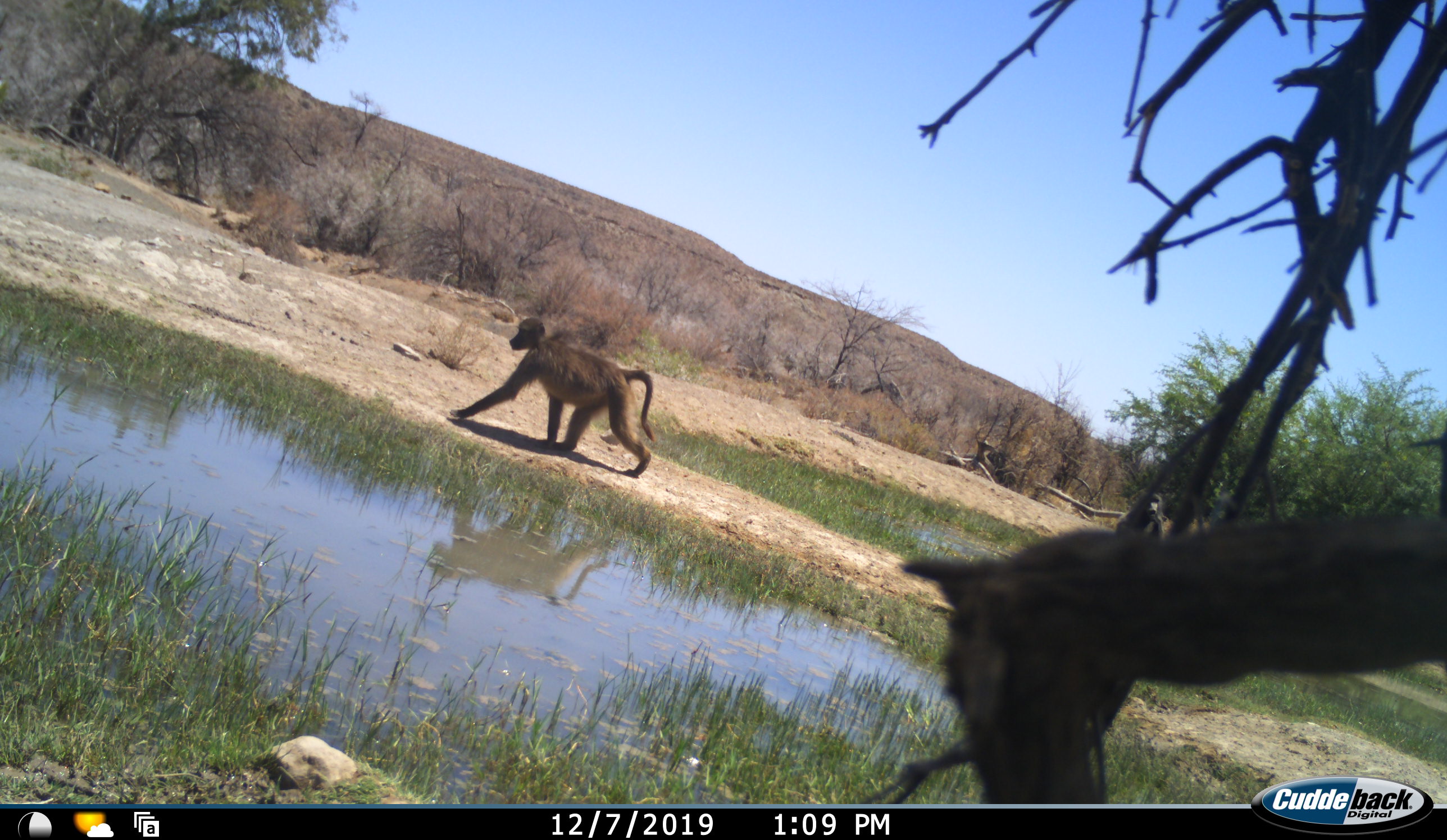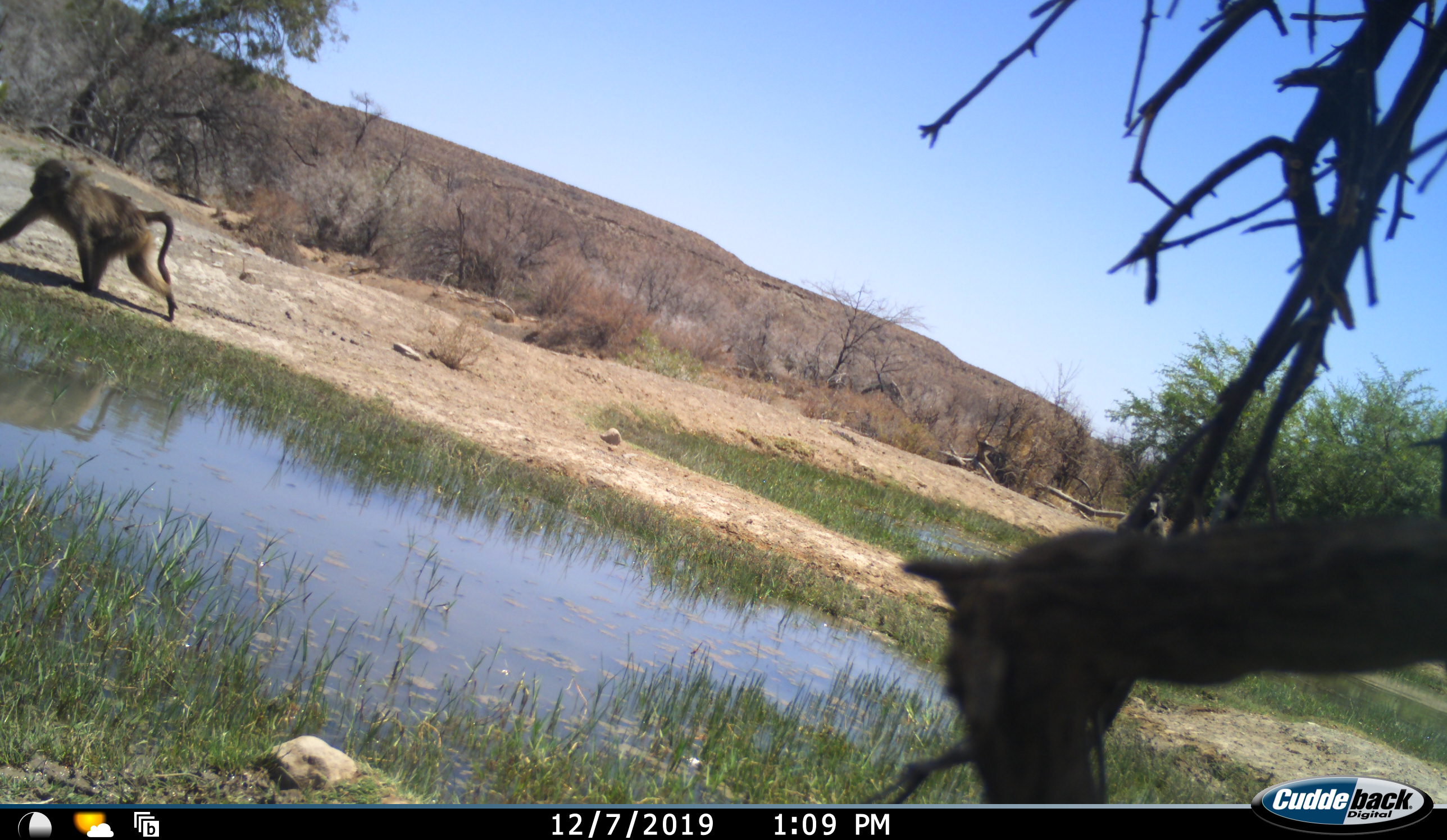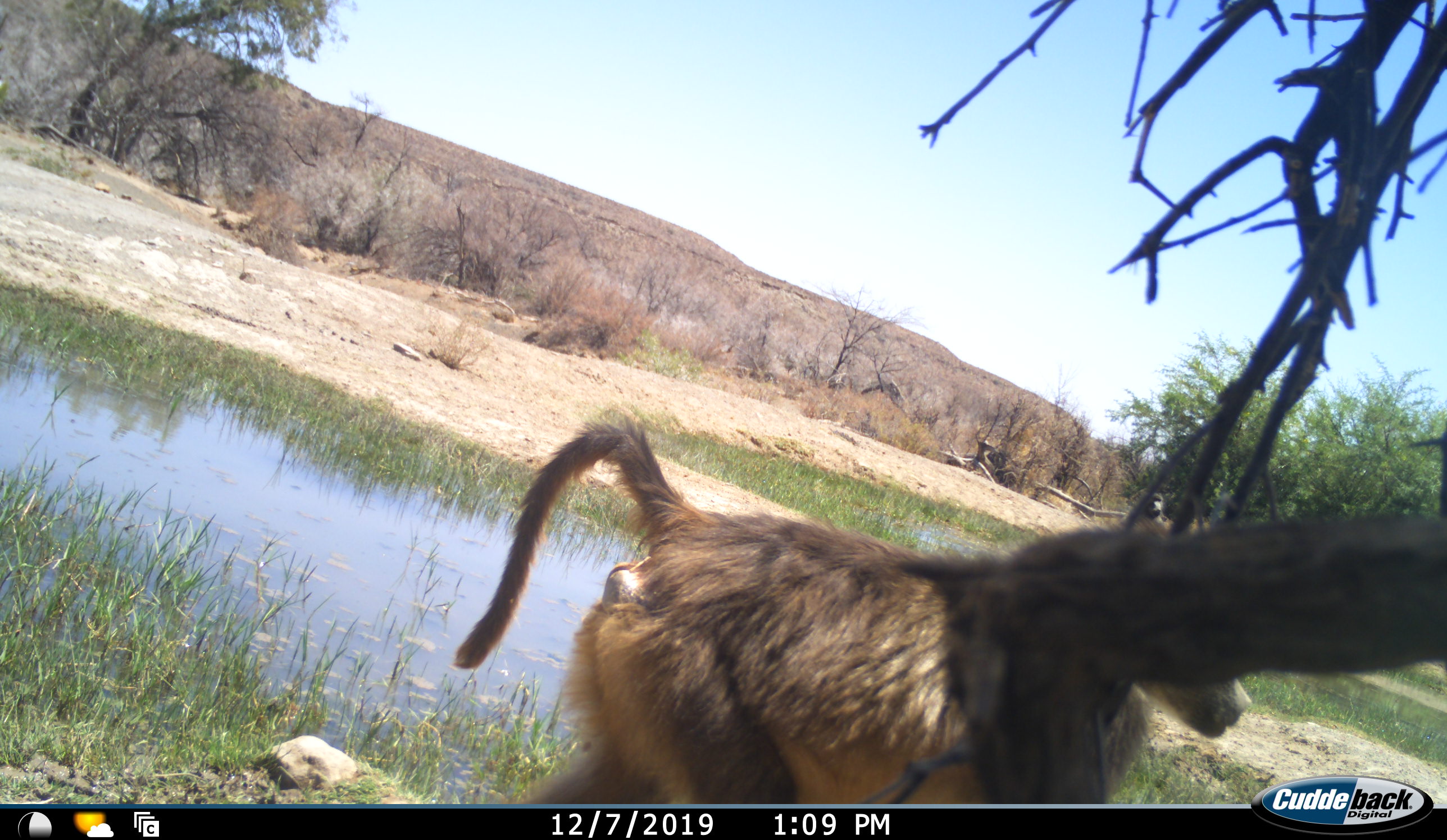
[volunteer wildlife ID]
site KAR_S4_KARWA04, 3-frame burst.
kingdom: Animalia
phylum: Chordata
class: Mammalia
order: Primates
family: Cercopithecidae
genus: Papio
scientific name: Papio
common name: baboon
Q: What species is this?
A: Baboon (Papio).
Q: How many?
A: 2.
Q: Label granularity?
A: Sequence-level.